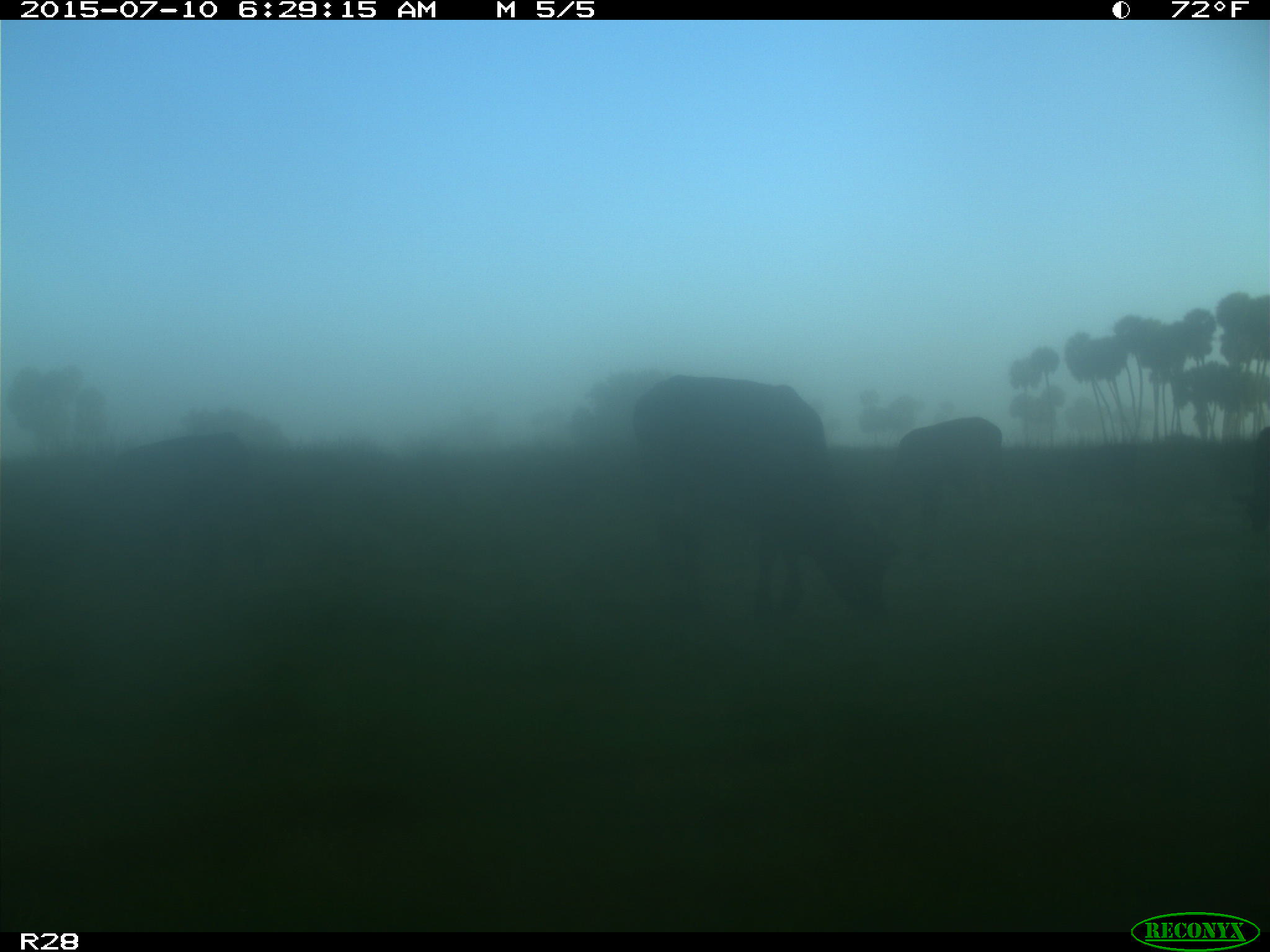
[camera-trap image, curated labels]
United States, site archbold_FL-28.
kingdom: Animalia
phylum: Chordata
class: Mammalia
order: Artiodactyla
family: Bovidae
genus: Bos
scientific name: Bos taurus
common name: domestic cow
Bos taurus (domestic cow).